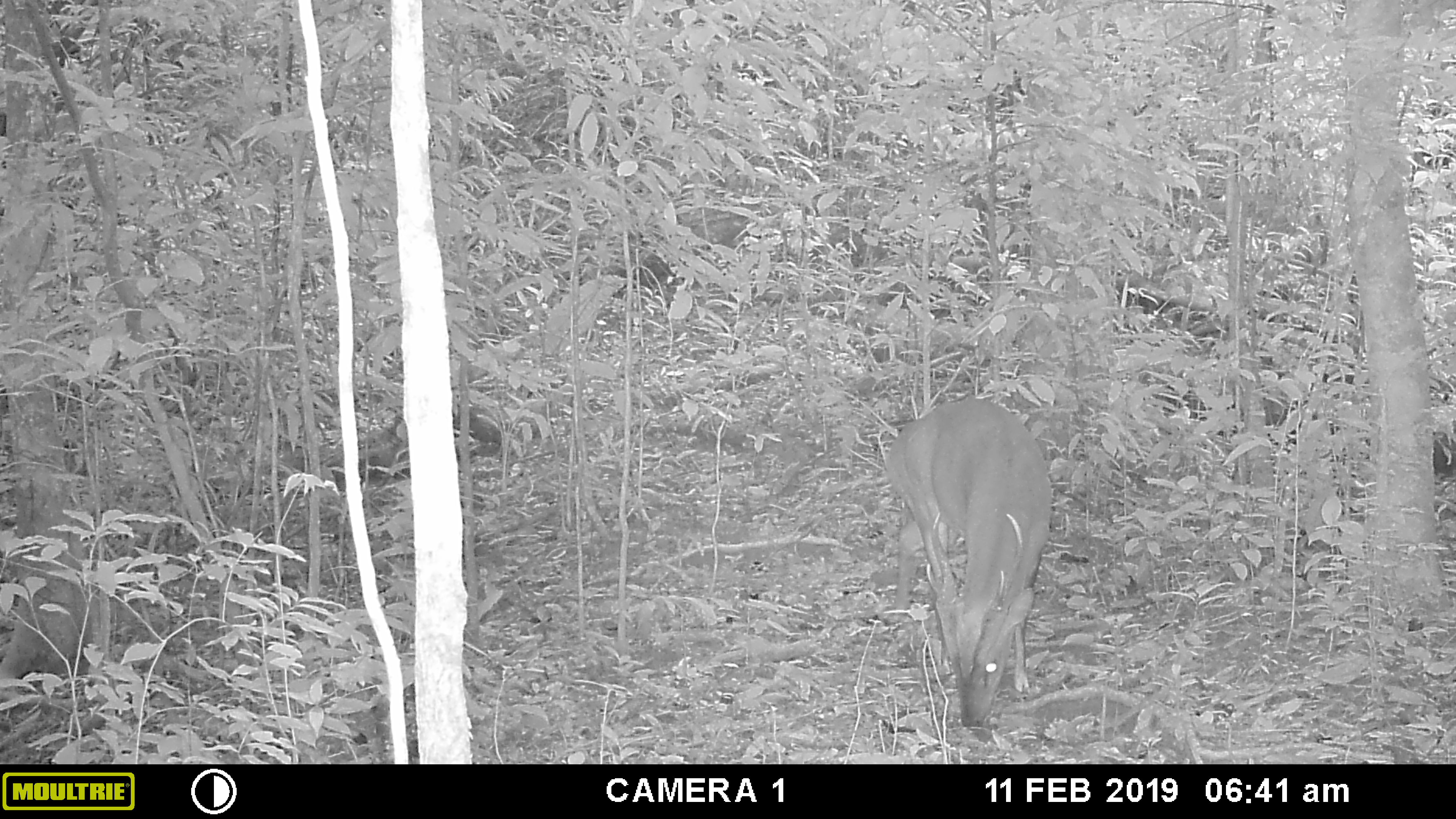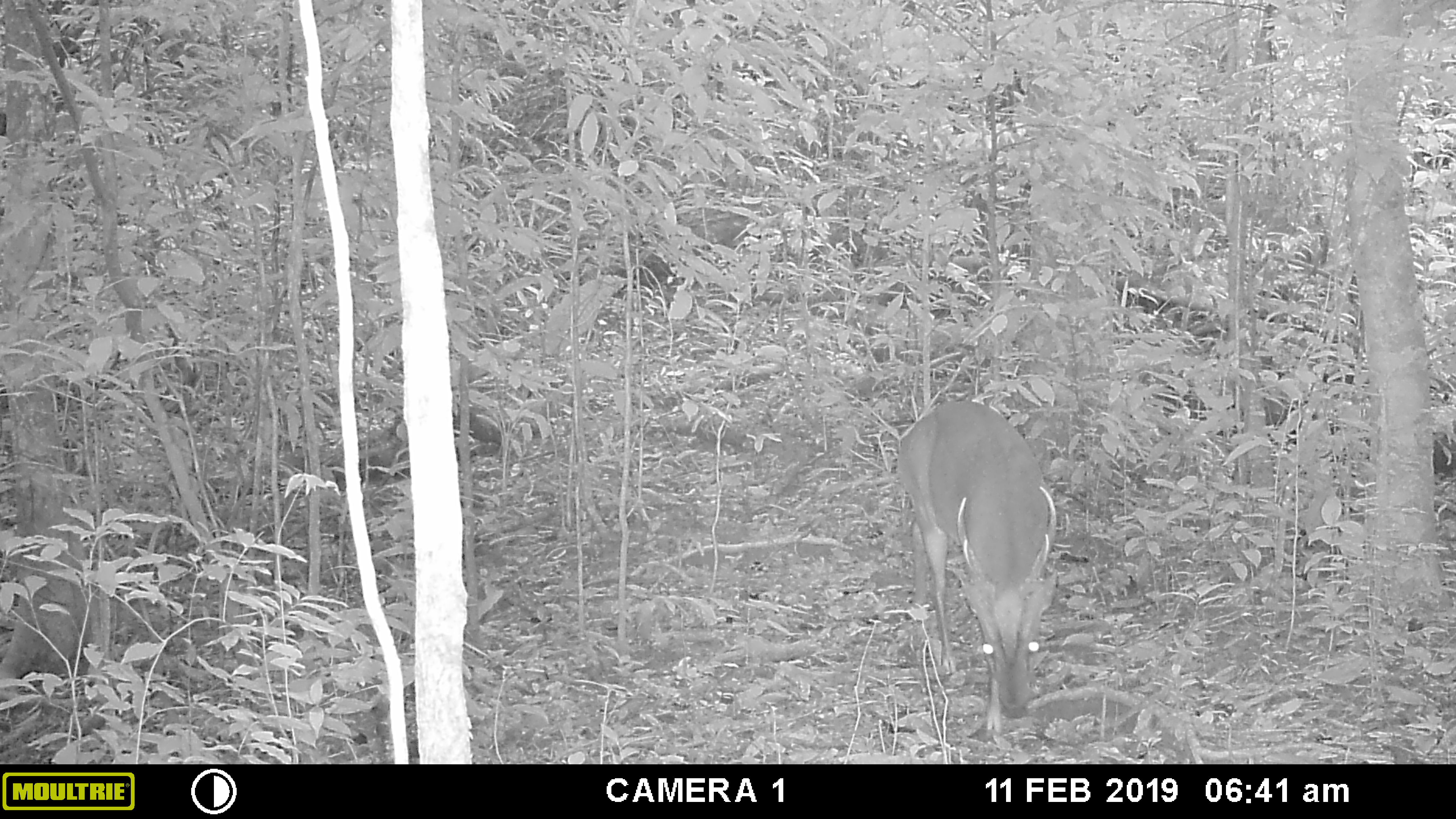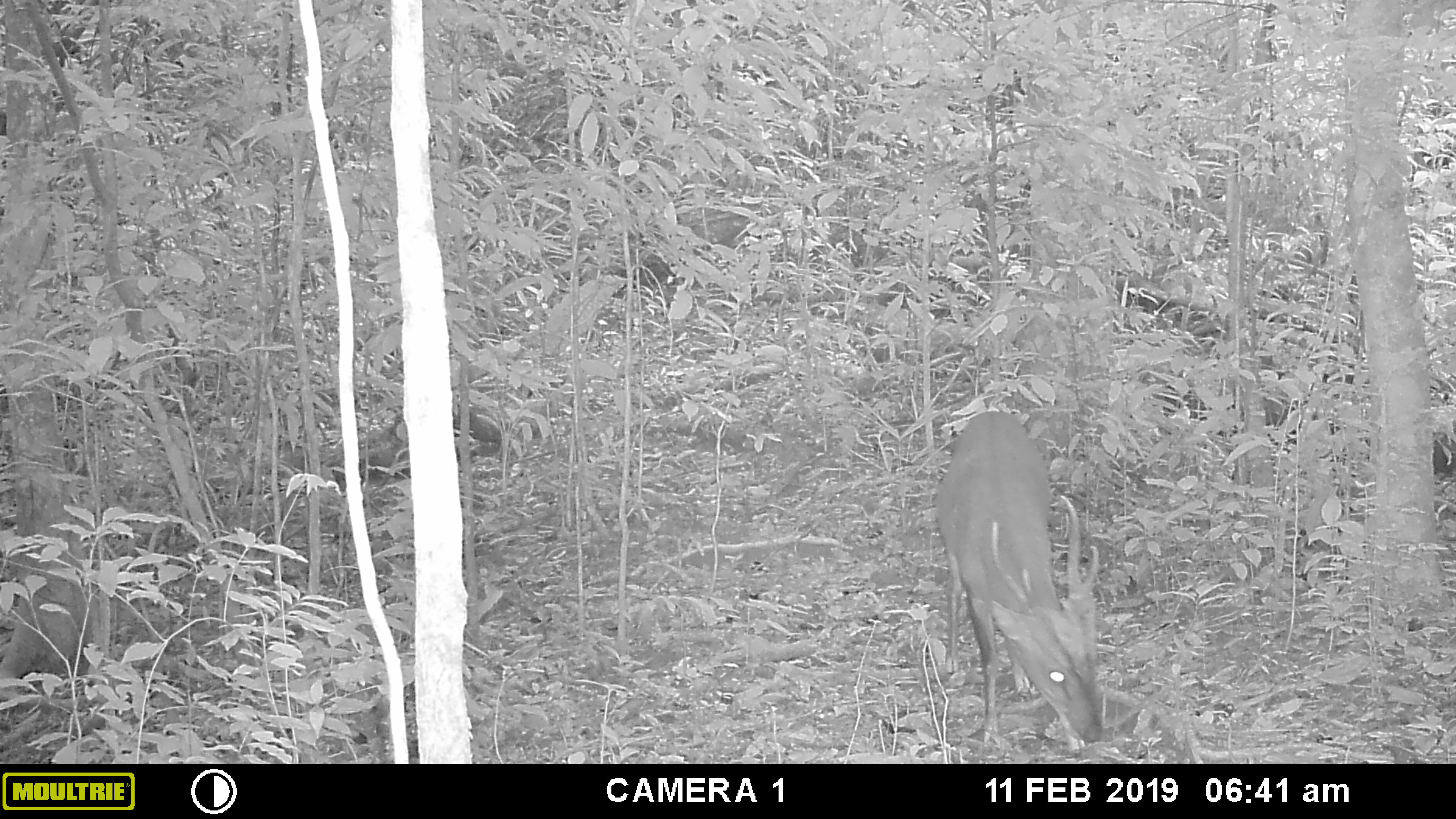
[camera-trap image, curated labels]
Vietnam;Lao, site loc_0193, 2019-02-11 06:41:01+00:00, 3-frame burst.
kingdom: Animalia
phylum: Chordata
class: Mammalia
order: Artiodactyla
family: Cervidae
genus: Muntiacus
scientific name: Muntiacus vuquangensis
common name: large-antlered muntjac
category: large antlered muntjac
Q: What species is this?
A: Large antlered muntjac (large-antlered muntjac) (Muntiacus vuquangensis).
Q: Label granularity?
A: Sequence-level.